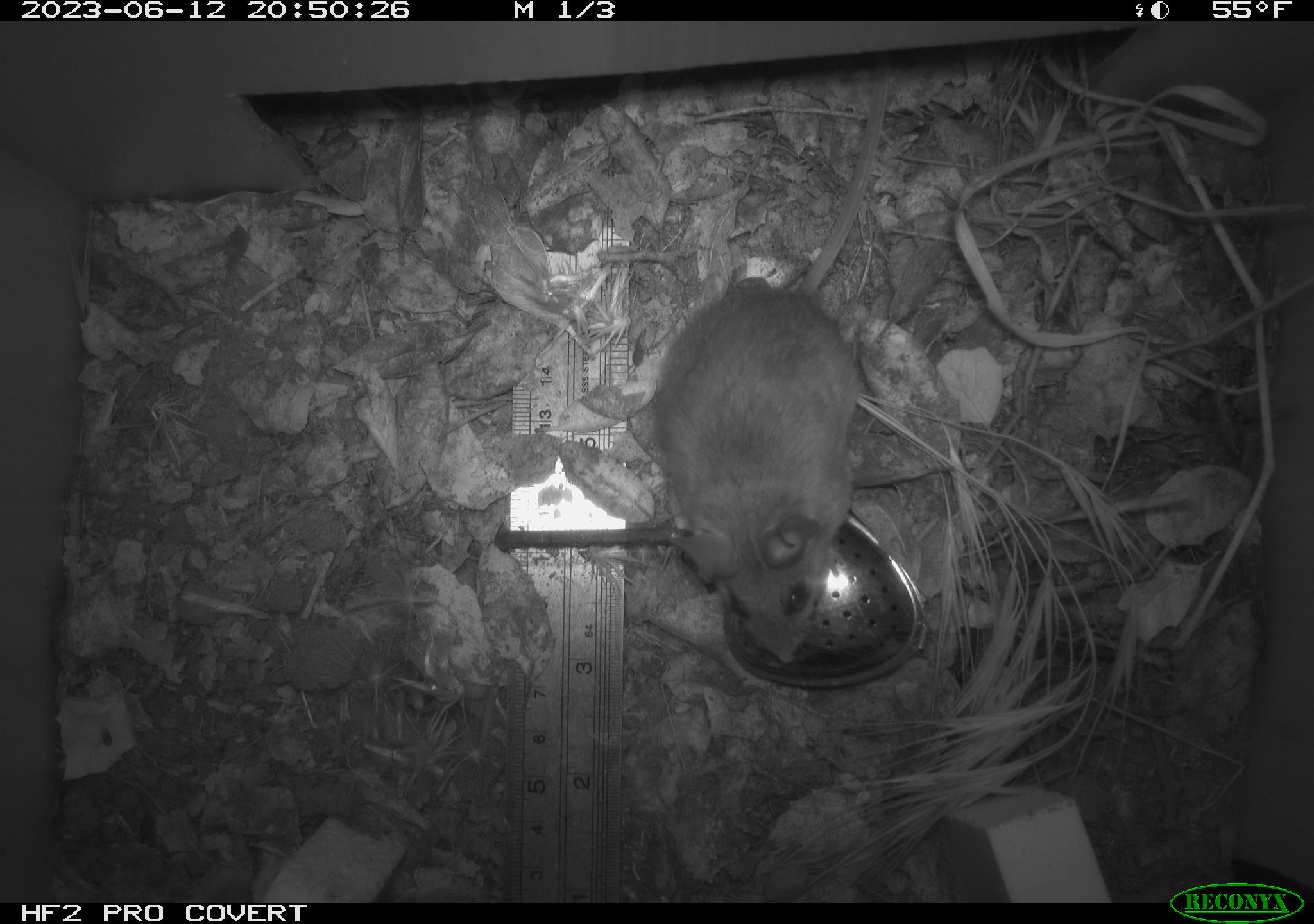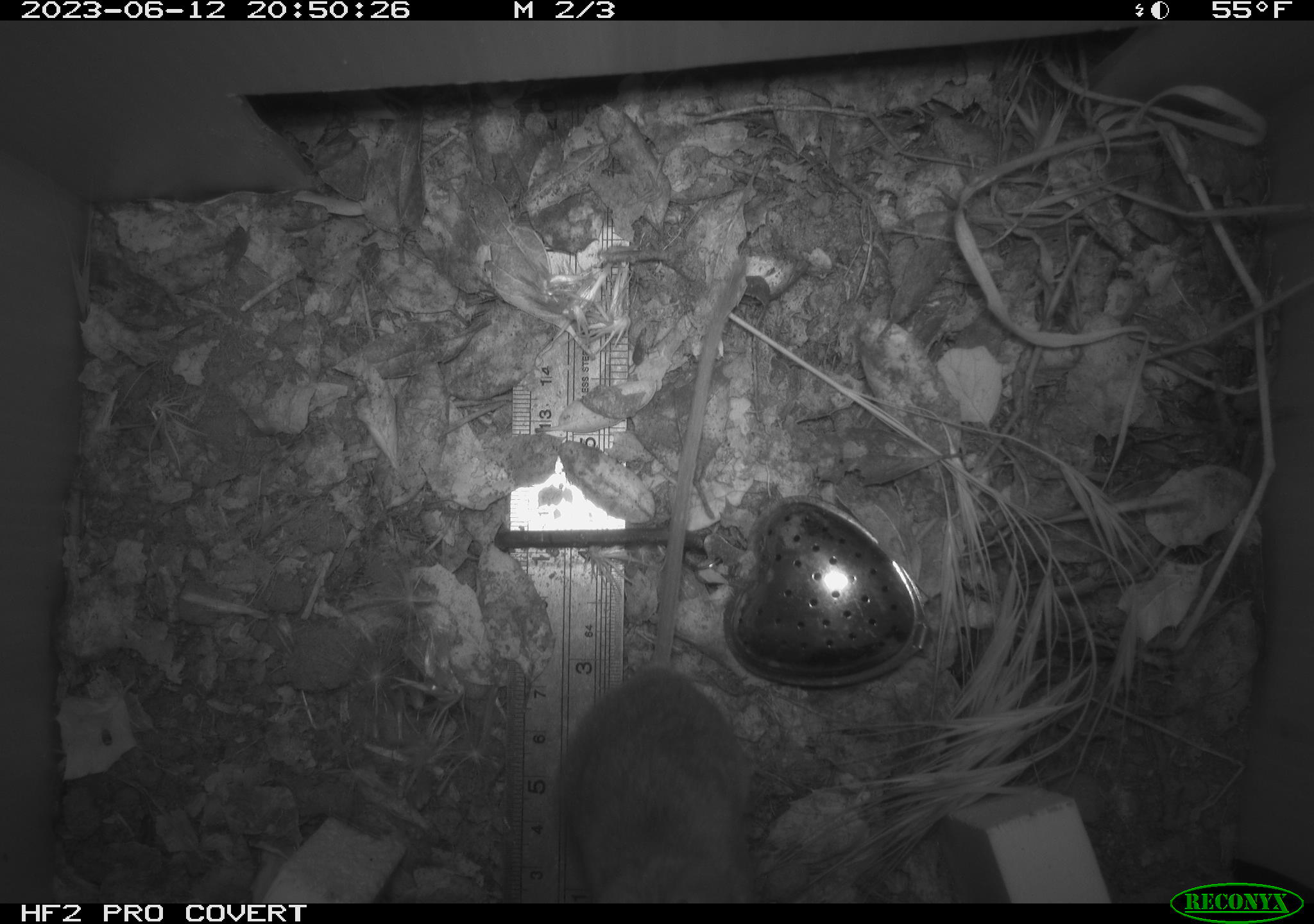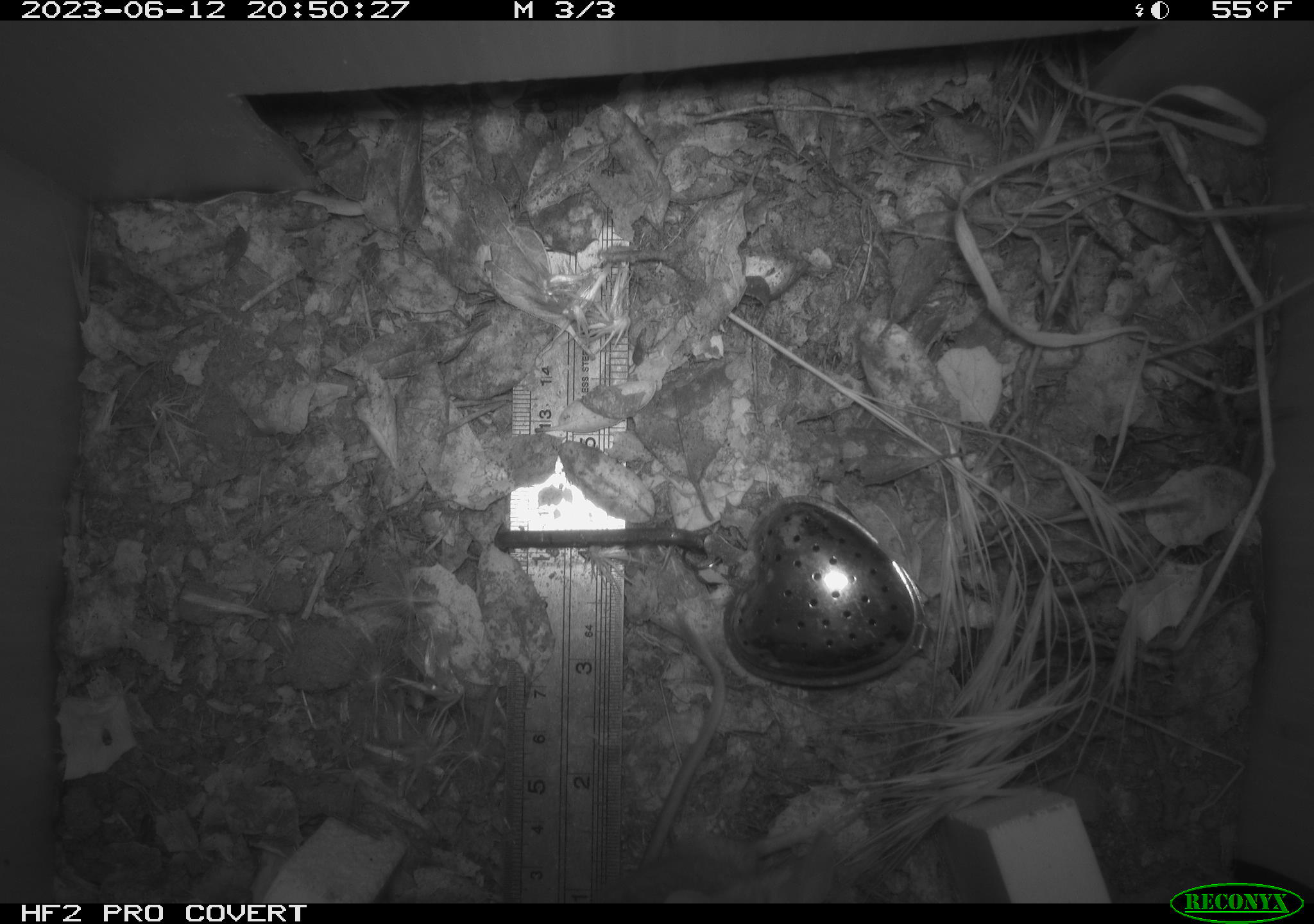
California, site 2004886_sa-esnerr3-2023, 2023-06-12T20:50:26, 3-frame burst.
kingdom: Animalia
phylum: Chordata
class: Mammalia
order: Rodentia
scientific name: Rodentia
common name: mouse species